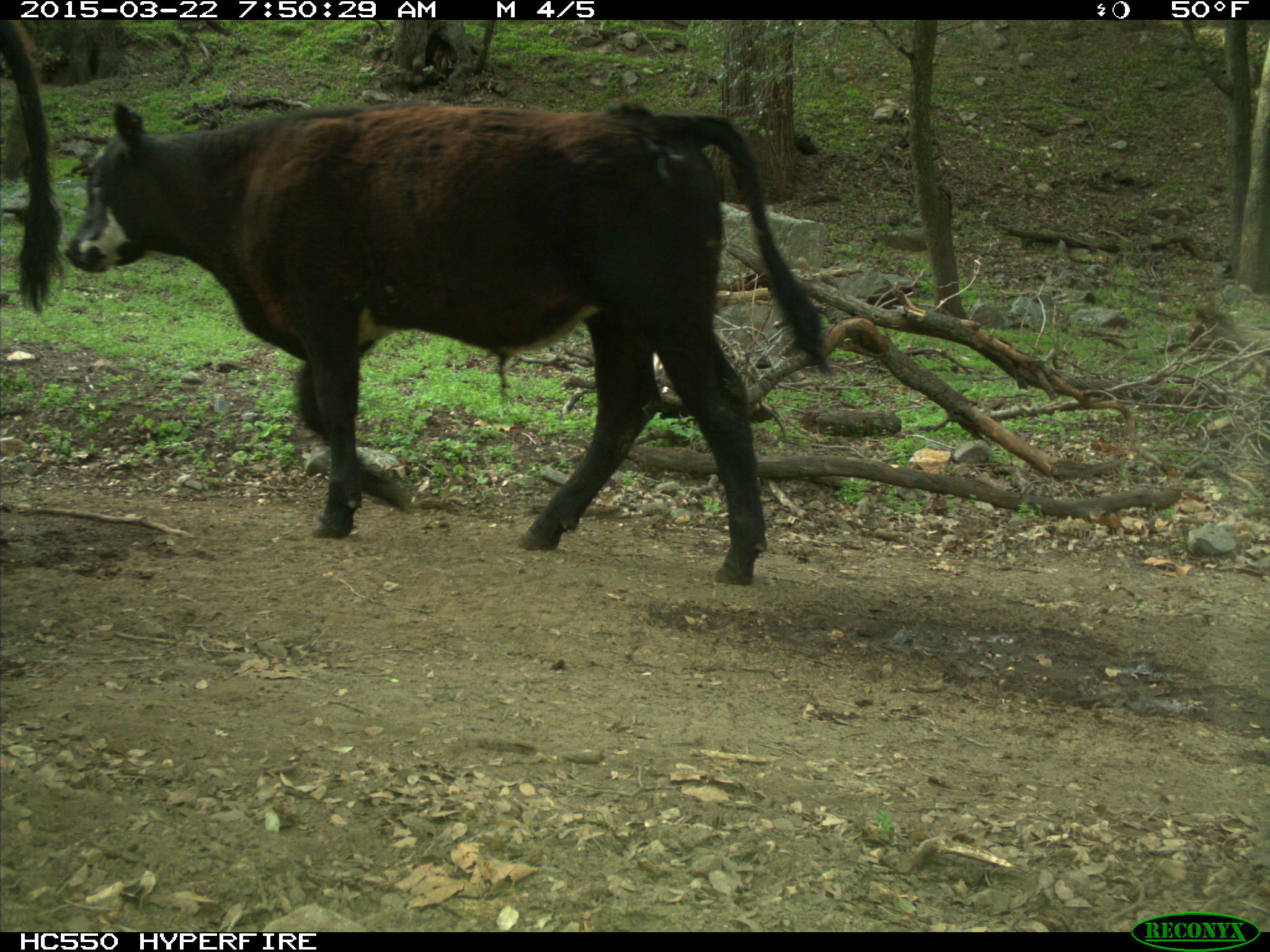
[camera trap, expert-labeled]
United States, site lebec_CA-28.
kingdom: Animalia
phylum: Chordata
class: Mammalia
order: Artiodactyla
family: Bovidae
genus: Bos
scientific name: Bos taurus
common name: domestic cow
Bos taurus (domestic cow).